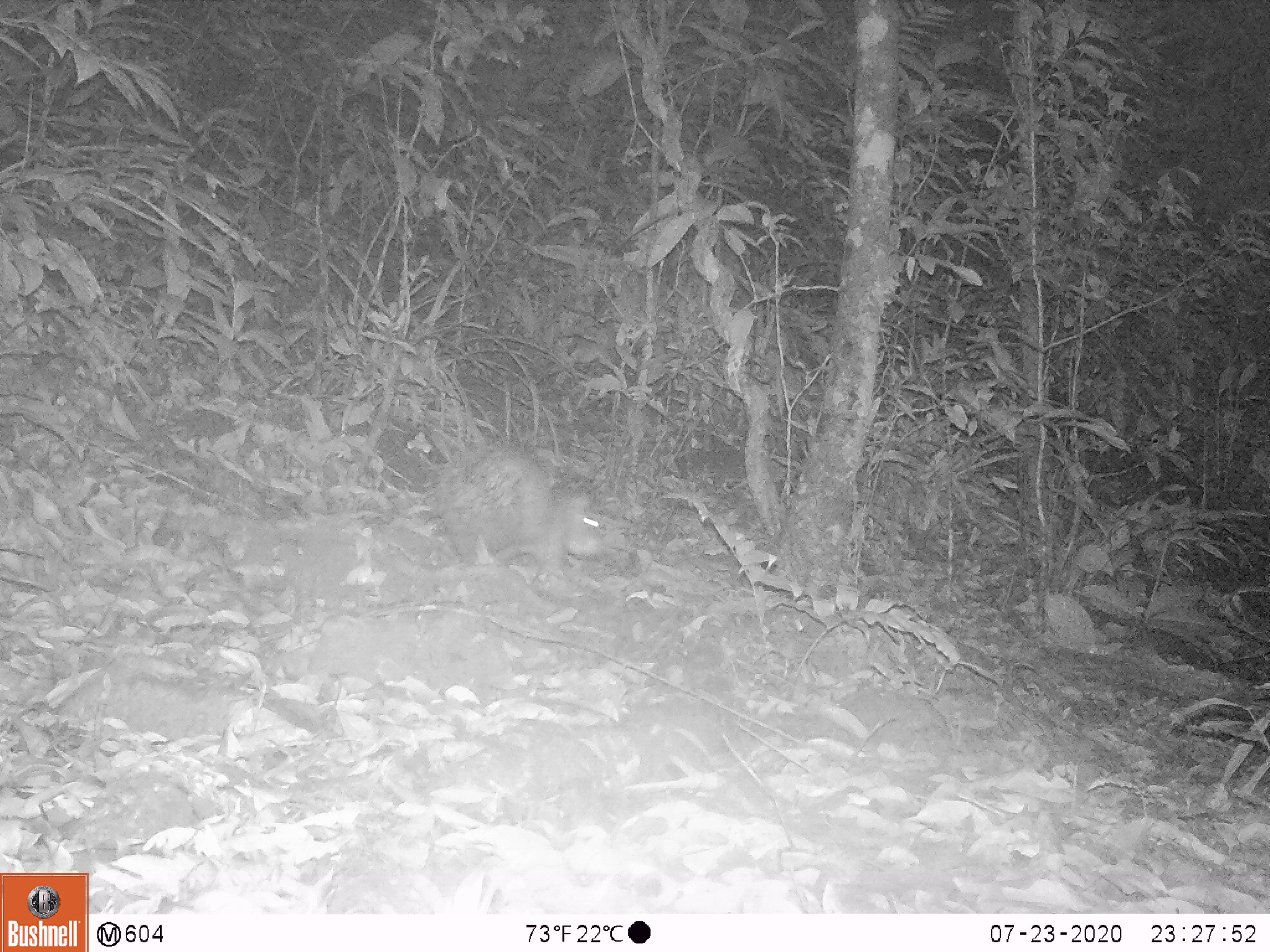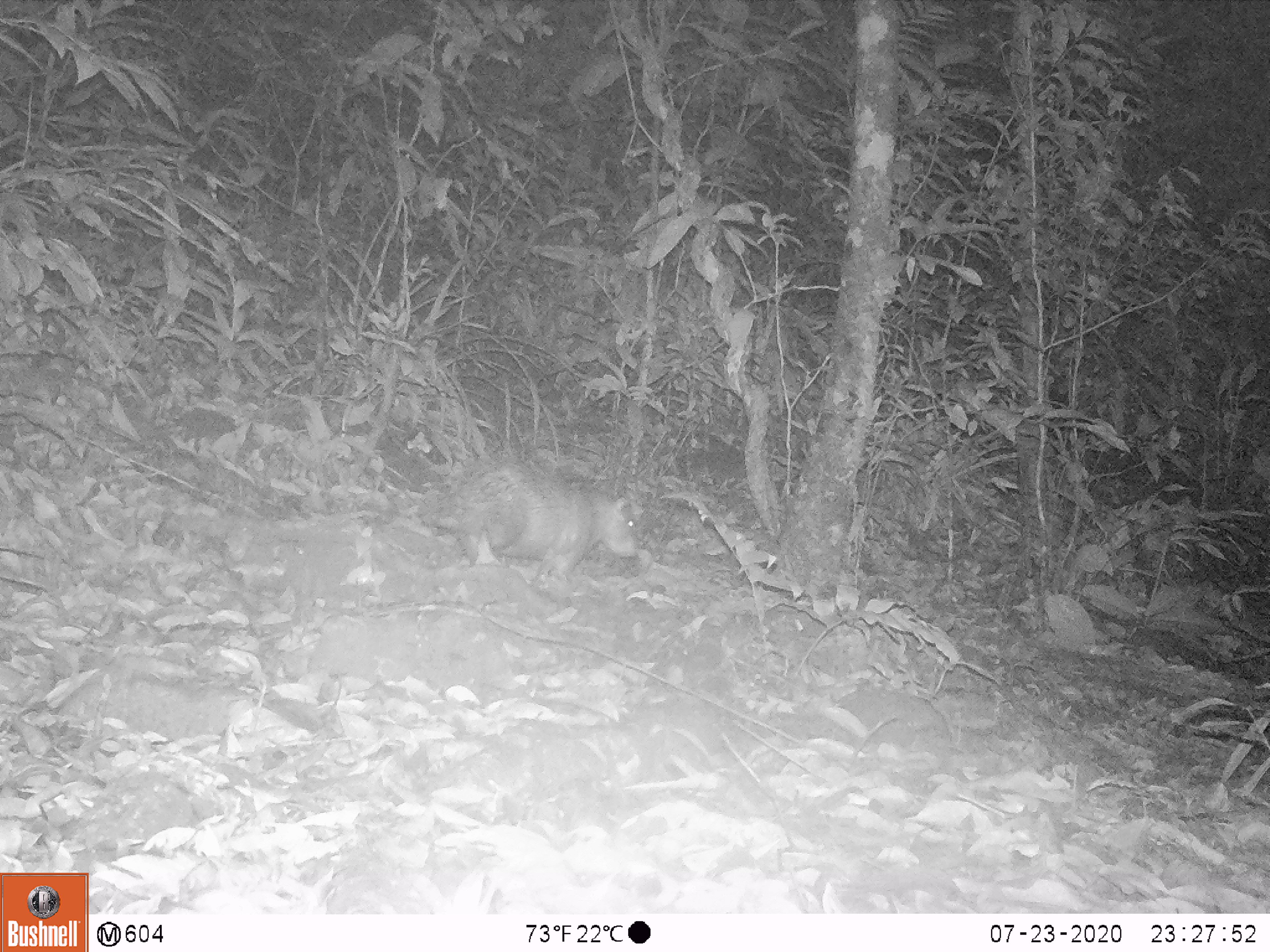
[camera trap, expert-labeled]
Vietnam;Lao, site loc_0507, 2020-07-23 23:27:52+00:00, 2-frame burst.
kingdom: Animalia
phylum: Chordata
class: Mammalia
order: Rodentia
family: Hystricidae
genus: Atherurus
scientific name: Atherurus macrourus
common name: asiatic brush-tailed porcupine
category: asiatic brush tailed porcupine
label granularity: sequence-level